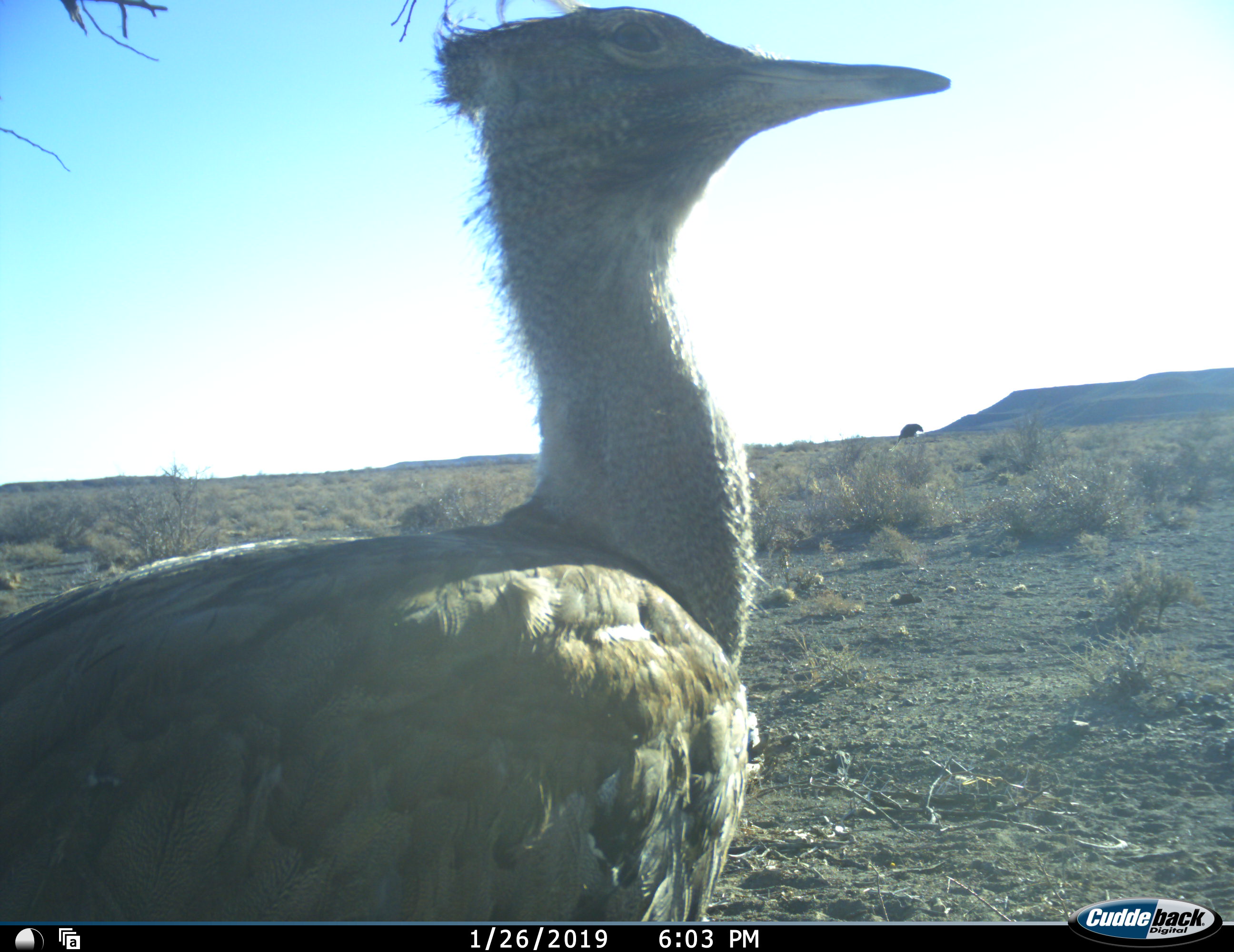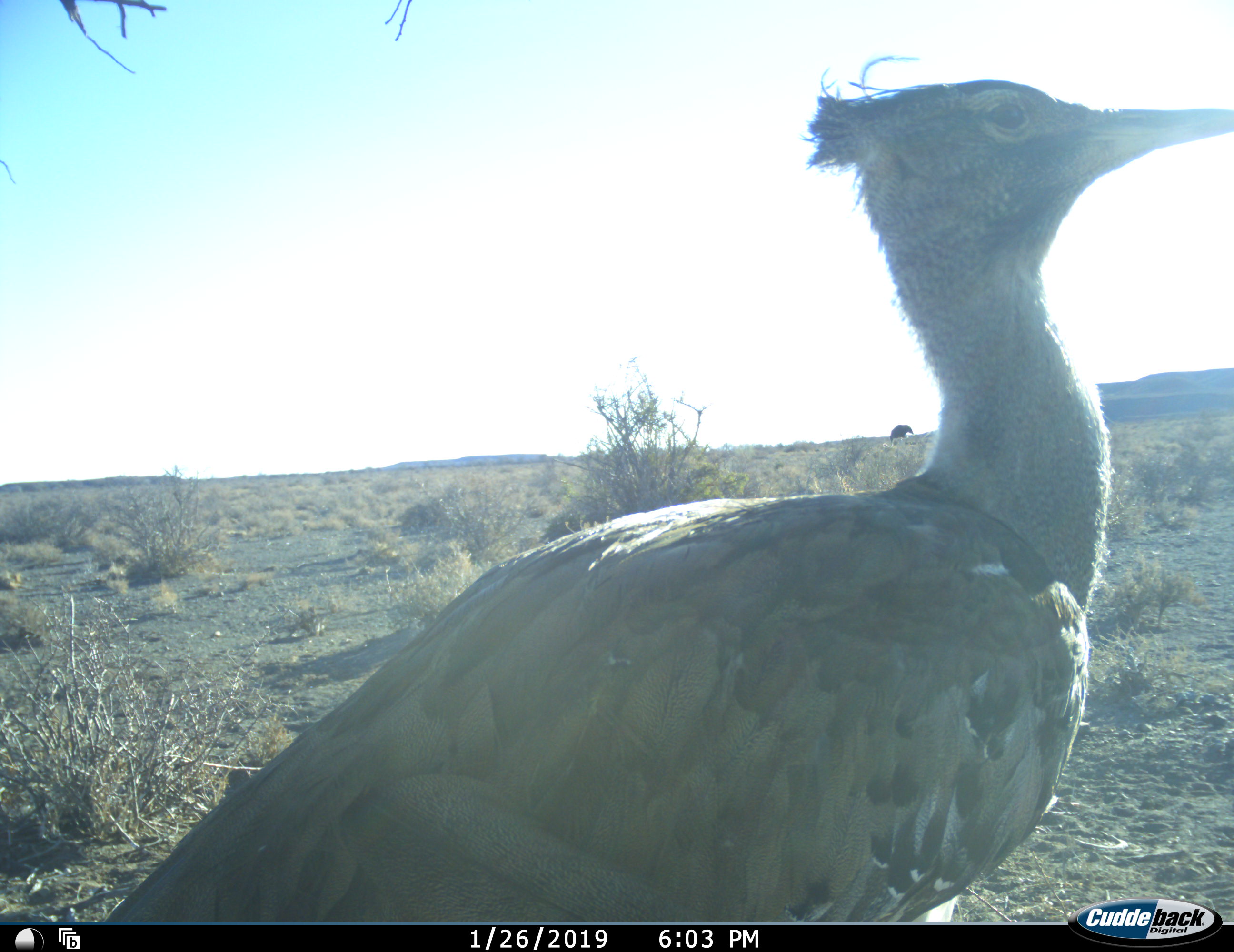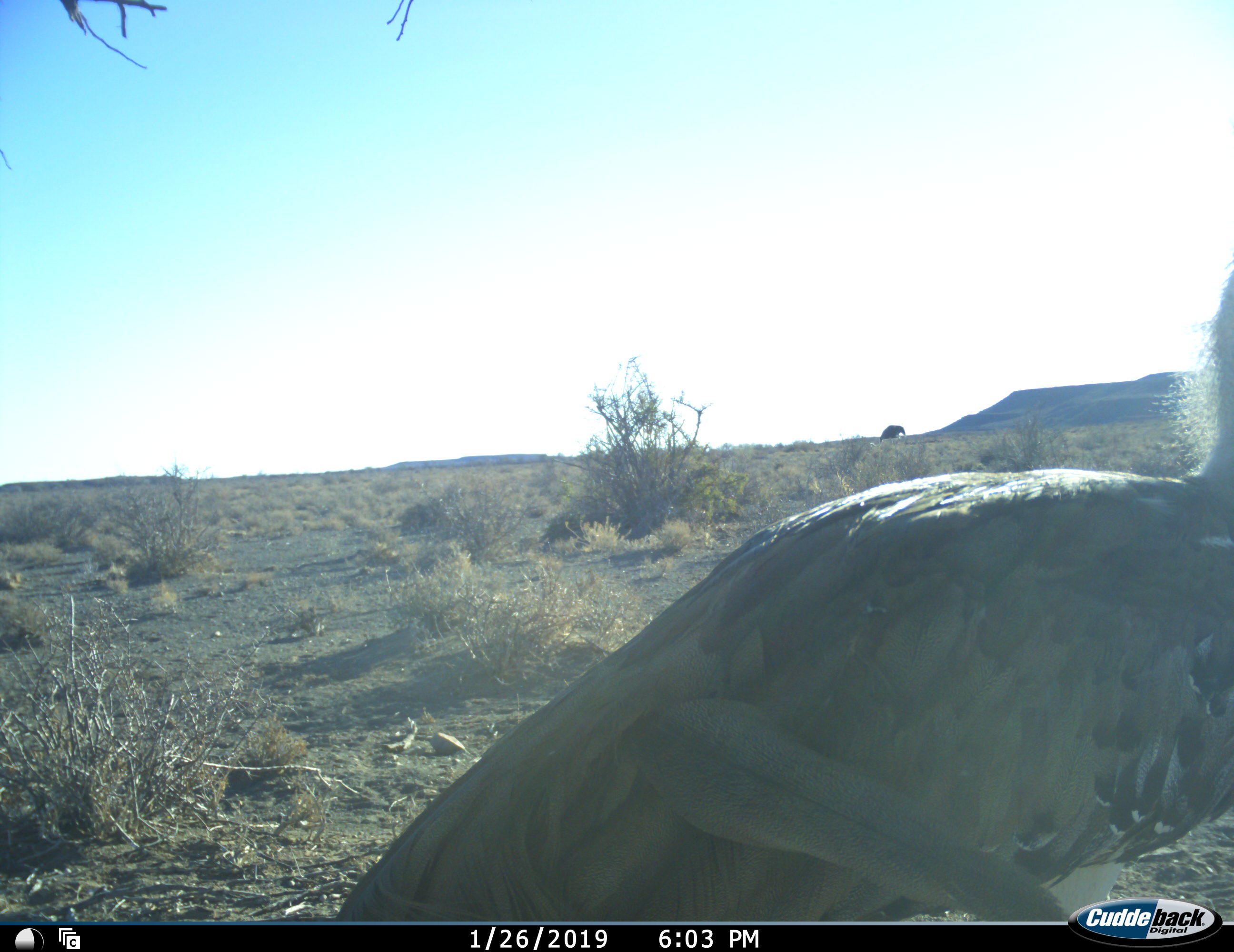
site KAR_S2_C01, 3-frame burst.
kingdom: Animalia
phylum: Chordata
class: Aves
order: Otidiformes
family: Otididae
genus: Ardeotis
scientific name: Ardeotis kori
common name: kori bustard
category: bustardkori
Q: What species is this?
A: Bustardkori (kori bustard) (Ardeotis kori).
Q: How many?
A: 1.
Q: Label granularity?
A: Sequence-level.